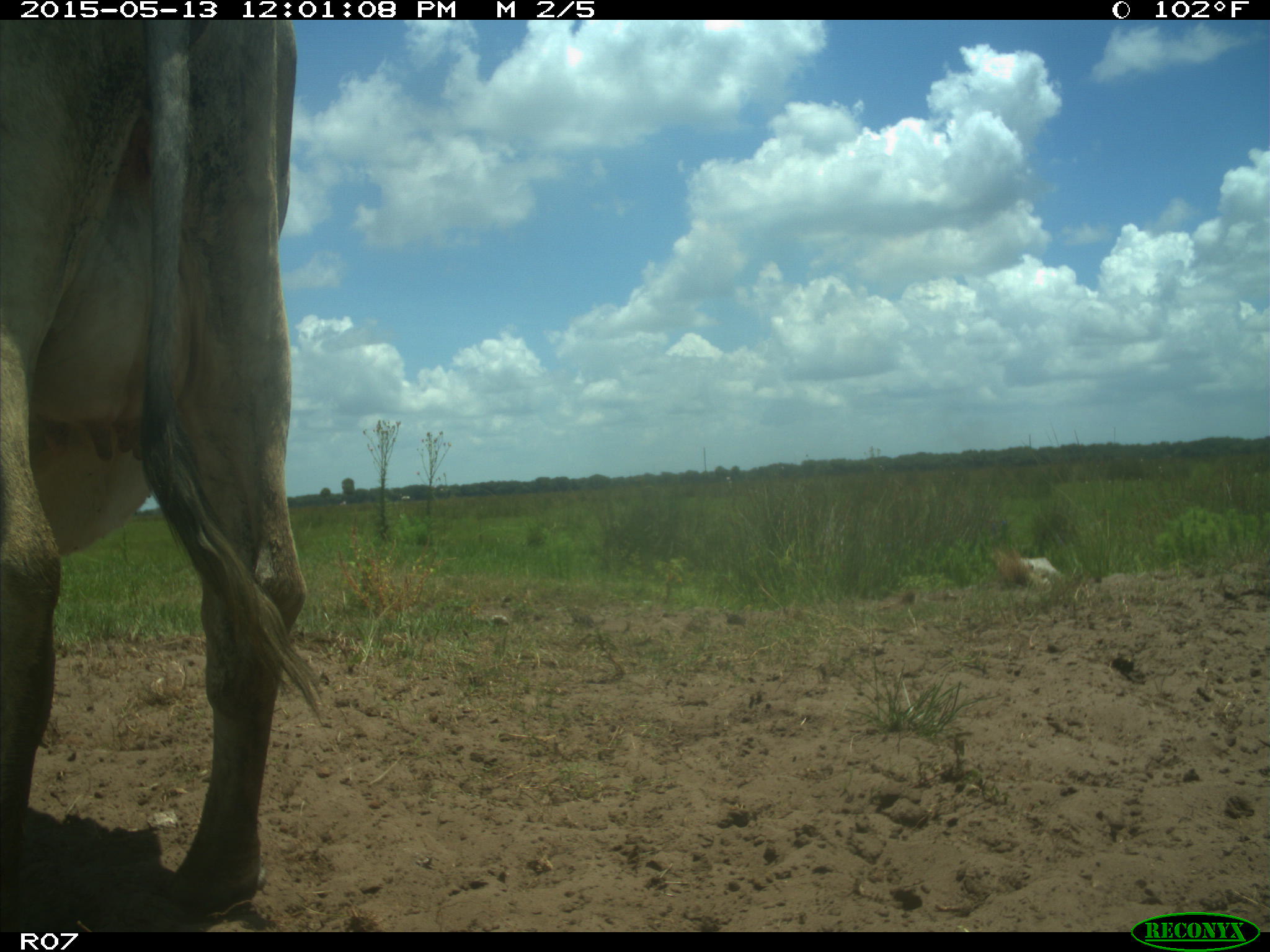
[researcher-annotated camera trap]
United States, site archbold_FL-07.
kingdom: Animalia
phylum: Chordata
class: Mammalia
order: Artiodactyla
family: Bovidae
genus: Bos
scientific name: Bos taurus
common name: domestic cow